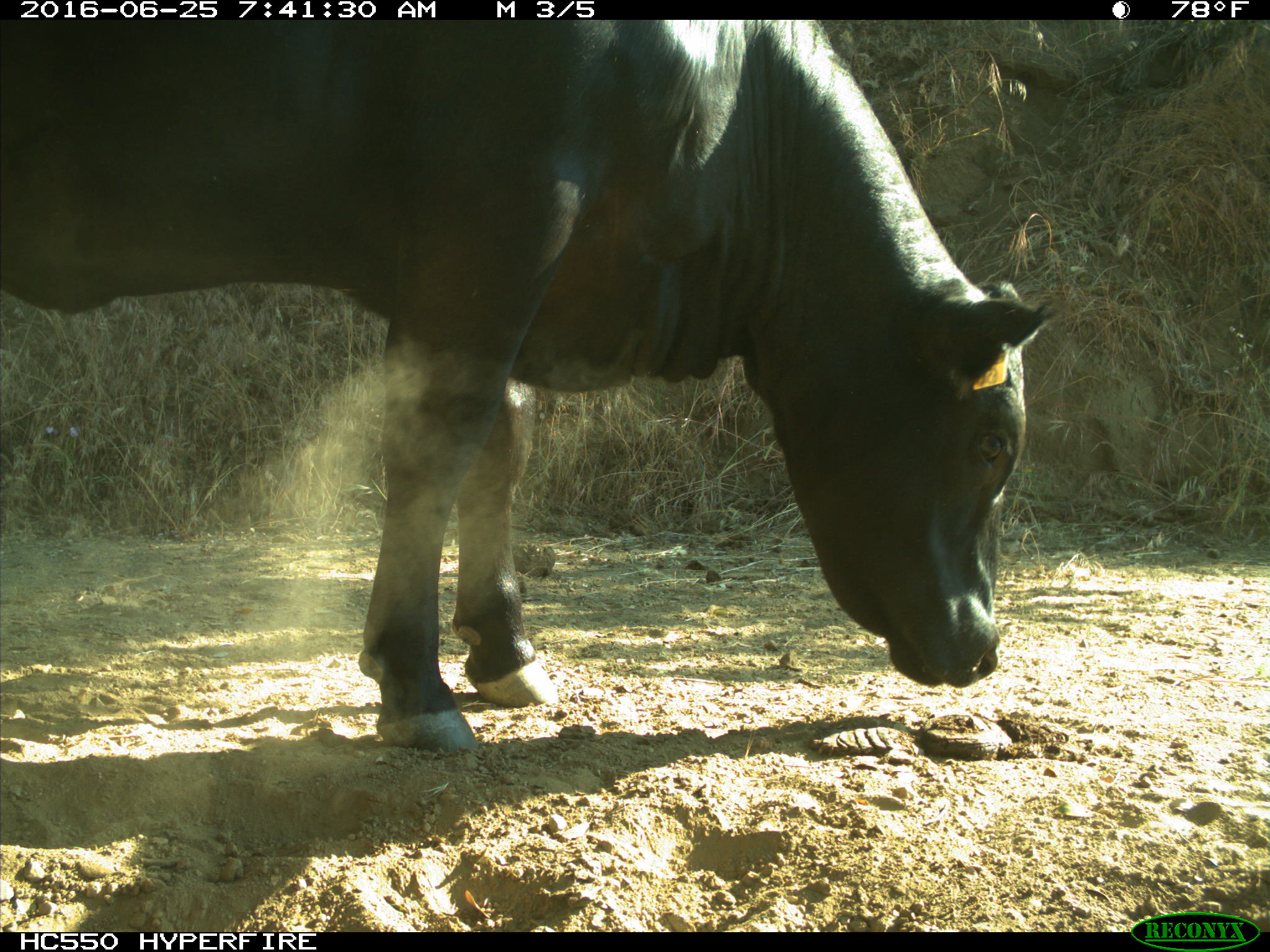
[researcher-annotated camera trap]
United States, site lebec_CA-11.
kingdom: Animalia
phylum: Chordata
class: Mammalia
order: Artiodactyla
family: Bovidae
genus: Bos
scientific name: Bos taurus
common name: domestic cow